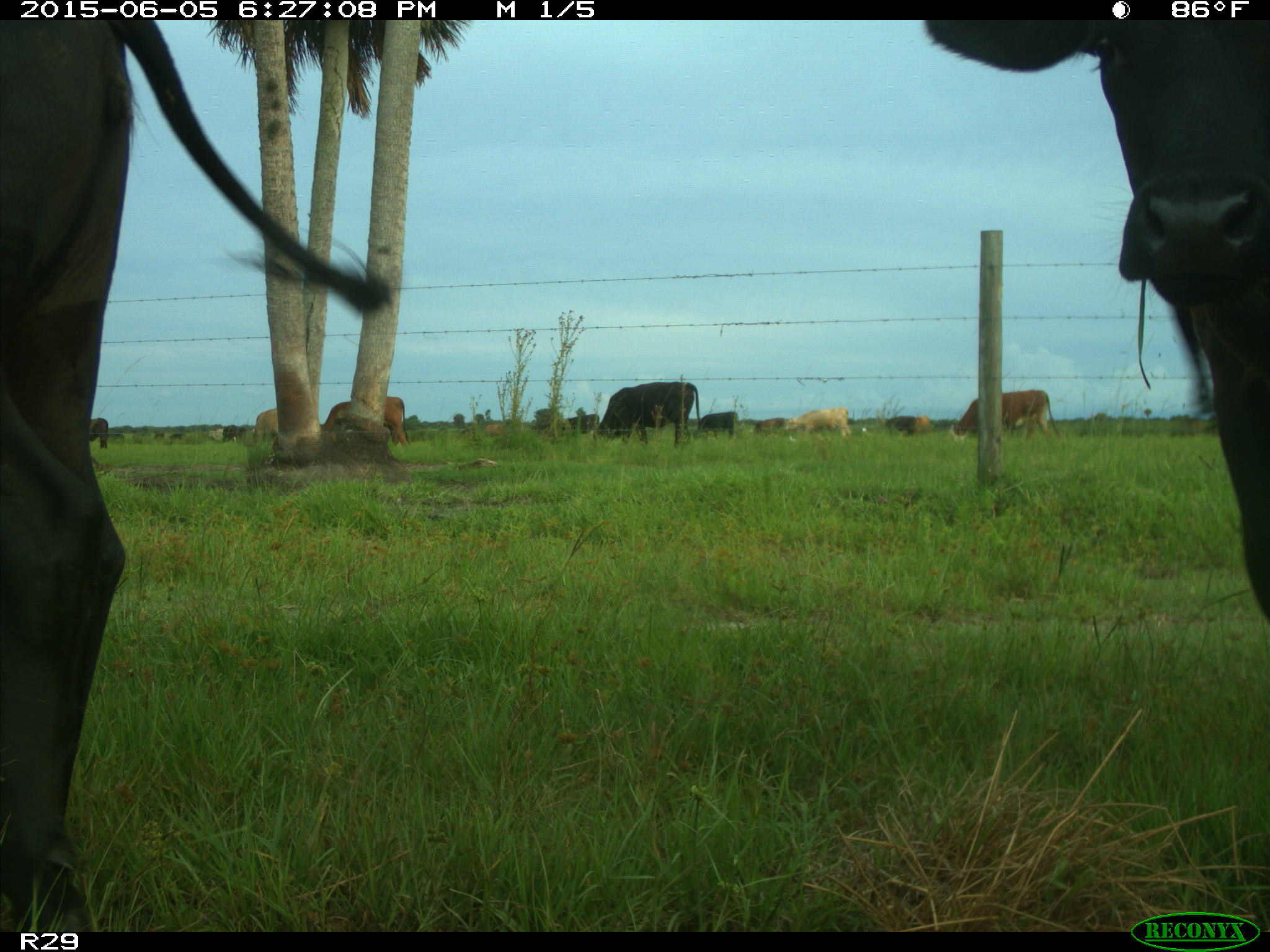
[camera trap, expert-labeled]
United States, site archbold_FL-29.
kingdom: Animalia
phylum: Chordata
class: Mammalia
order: Artiodactyla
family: Bovidae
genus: Bos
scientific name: Bos taurus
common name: domestic cow